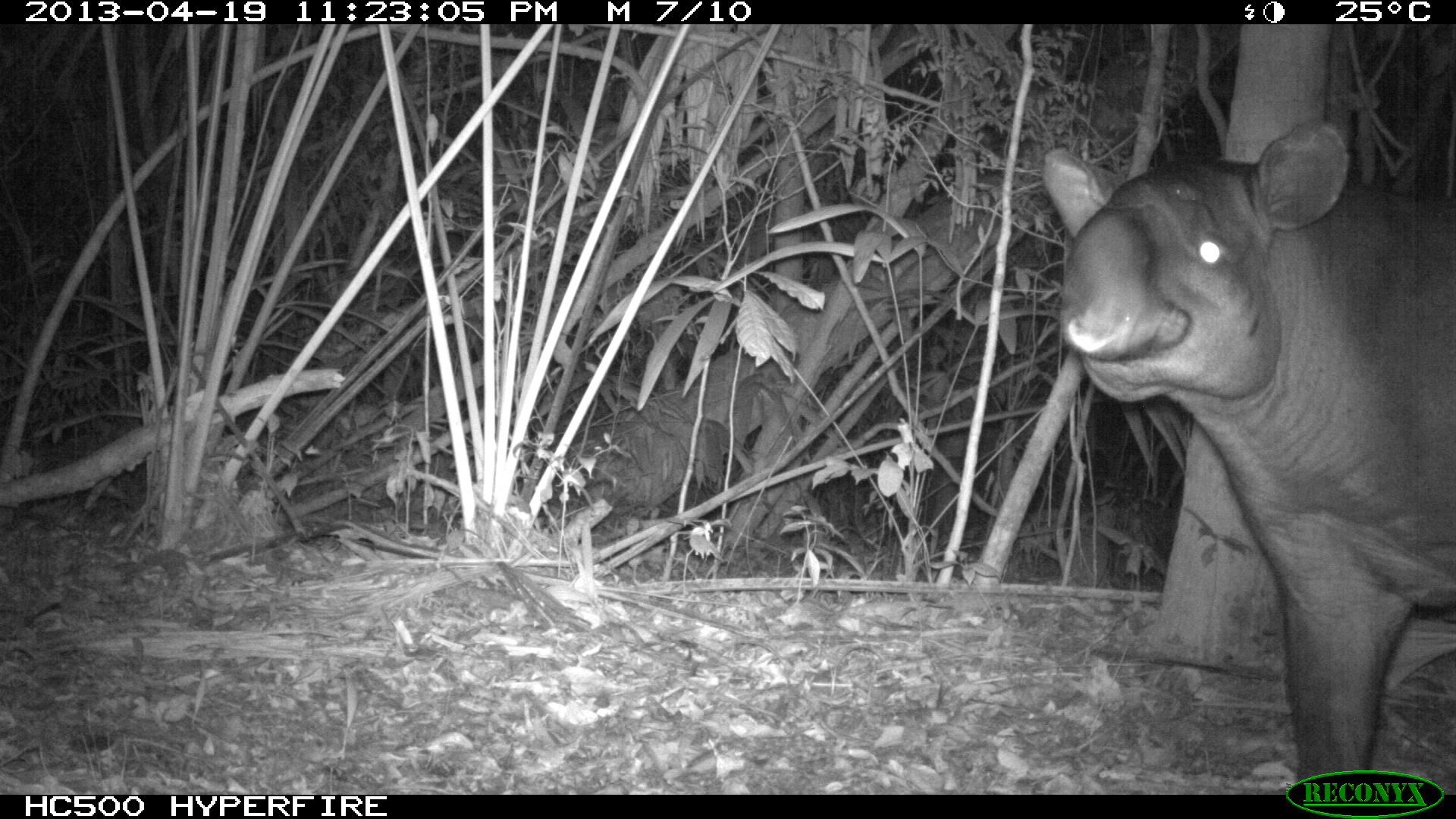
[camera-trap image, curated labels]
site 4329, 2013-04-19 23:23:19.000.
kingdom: Animalia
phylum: Chordata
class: Mammalia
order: Perissodactyla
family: Tapiridae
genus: Tapirus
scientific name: Tapirus bairdii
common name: baird's tapir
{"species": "Tapirus bairdii (baird's tapir)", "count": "1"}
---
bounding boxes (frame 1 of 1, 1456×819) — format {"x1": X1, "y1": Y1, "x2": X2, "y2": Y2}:
tapirus bairdii: {"x1": 1043, "y1": 120, "x2": 1456, "y2": 794}